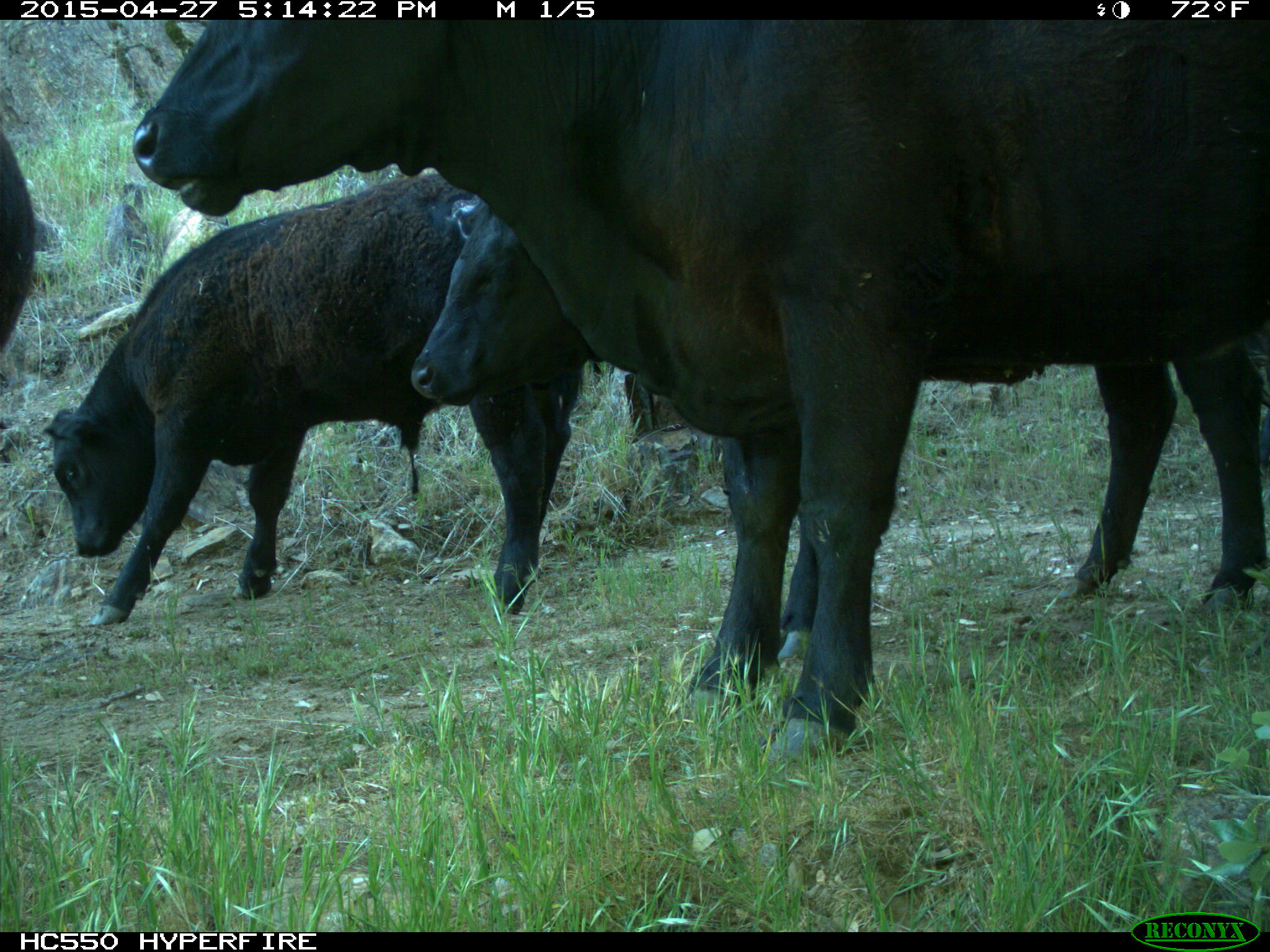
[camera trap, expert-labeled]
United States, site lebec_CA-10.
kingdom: Animalia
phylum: Chordata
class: Mammalia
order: Artiodactyla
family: Bovidae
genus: Bos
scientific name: Bos taurus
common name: domestic cow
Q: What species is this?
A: Bos taurus (domestic cow).